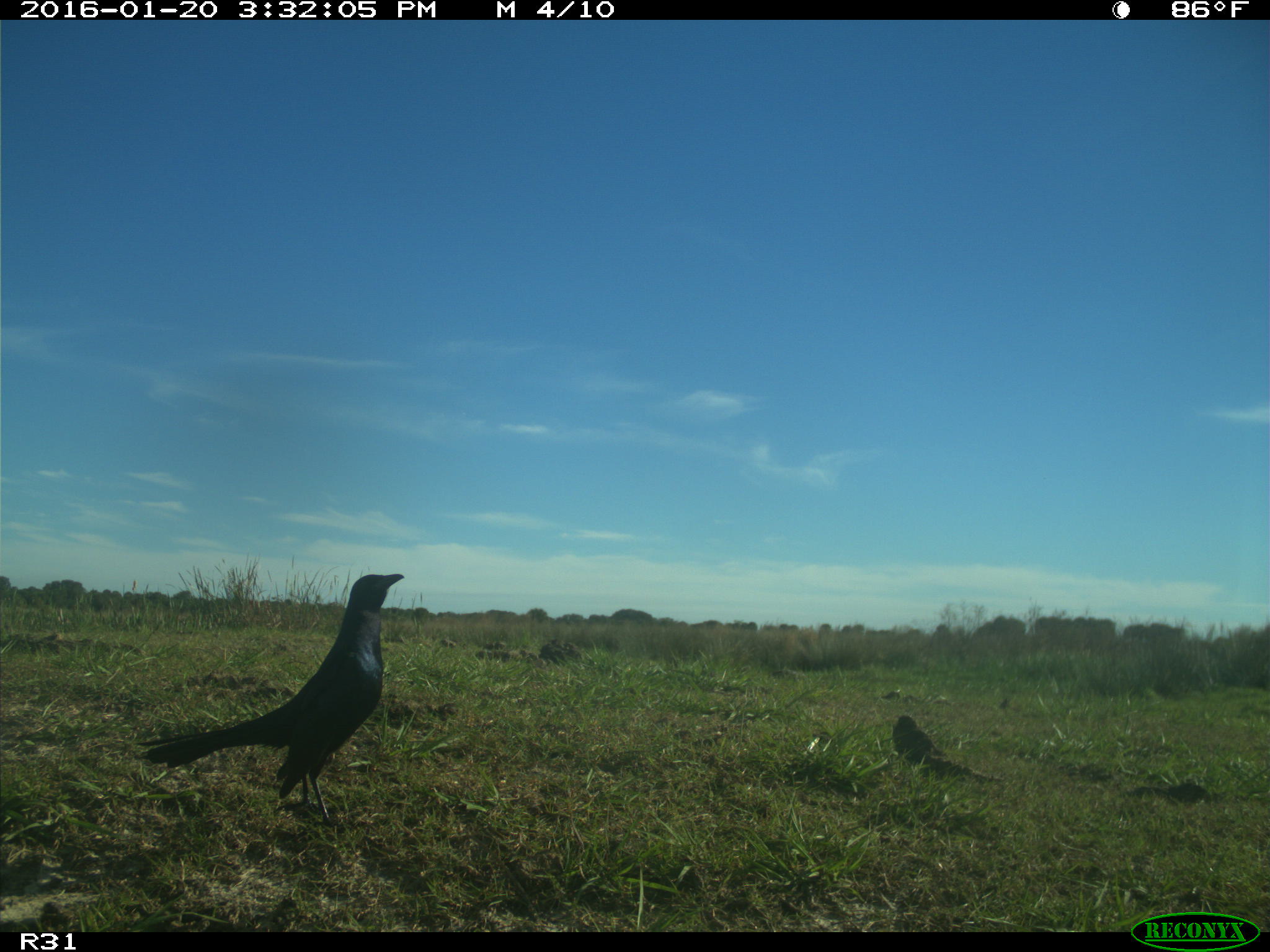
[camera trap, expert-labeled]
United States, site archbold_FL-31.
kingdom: Animalia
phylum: Chordata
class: Aves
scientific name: Aves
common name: birds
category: unidentified bird